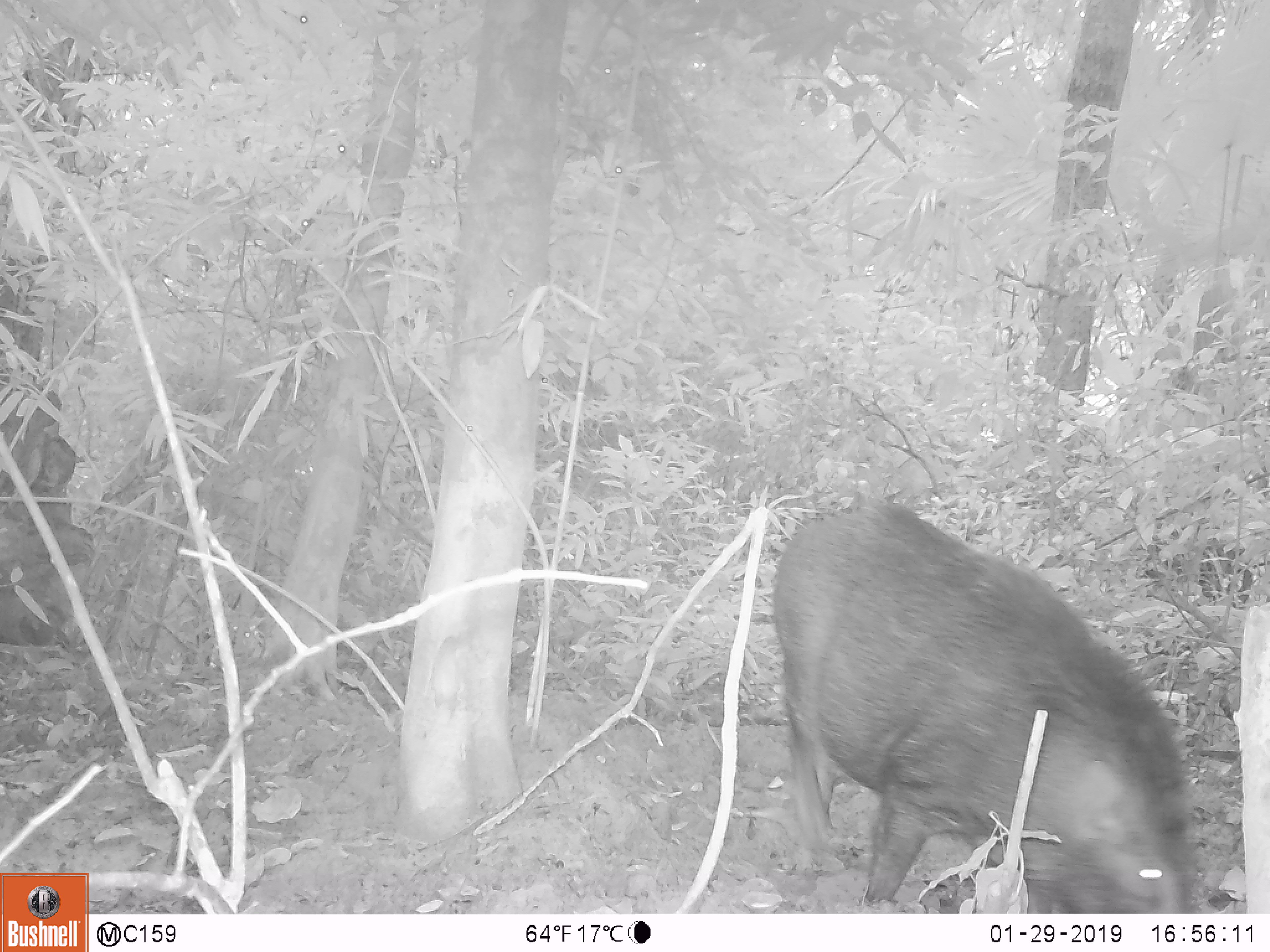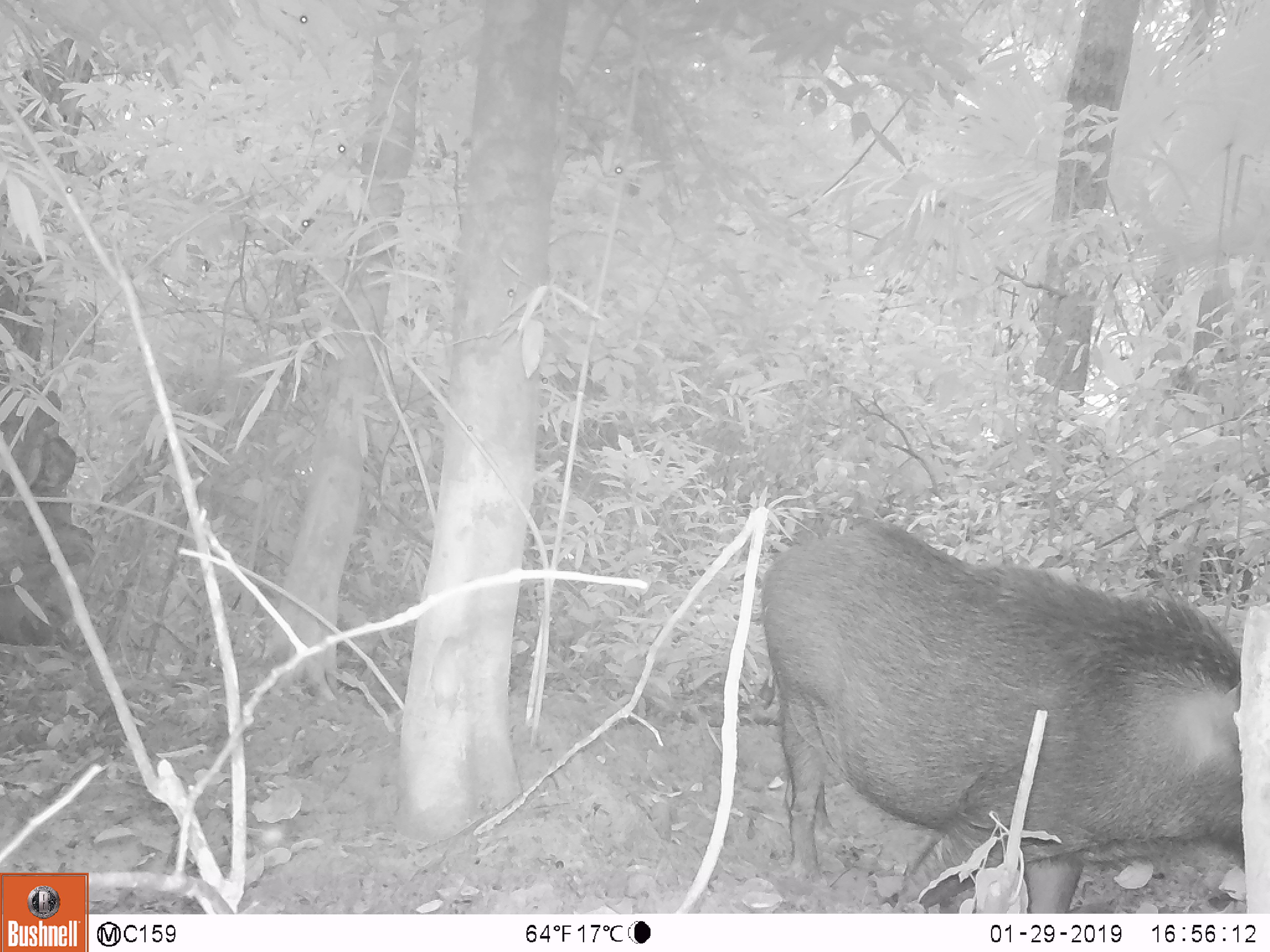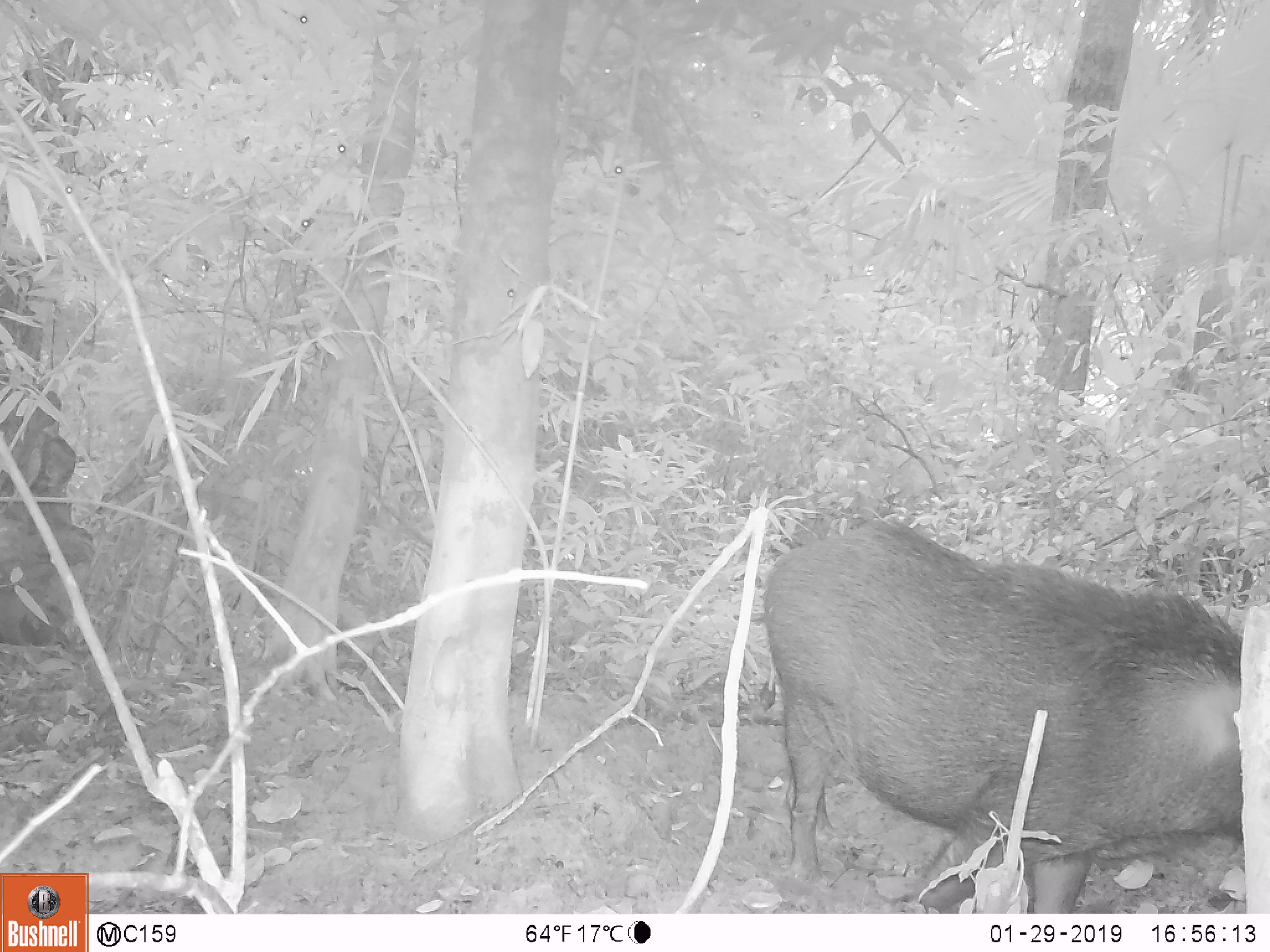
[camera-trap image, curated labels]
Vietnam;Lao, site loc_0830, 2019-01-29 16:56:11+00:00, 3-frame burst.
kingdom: Animalia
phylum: Chordata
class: Mammalia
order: Artiodactyla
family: Suidae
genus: Sus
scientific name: Sus scrofa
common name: eurasian wild pig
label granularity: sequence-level